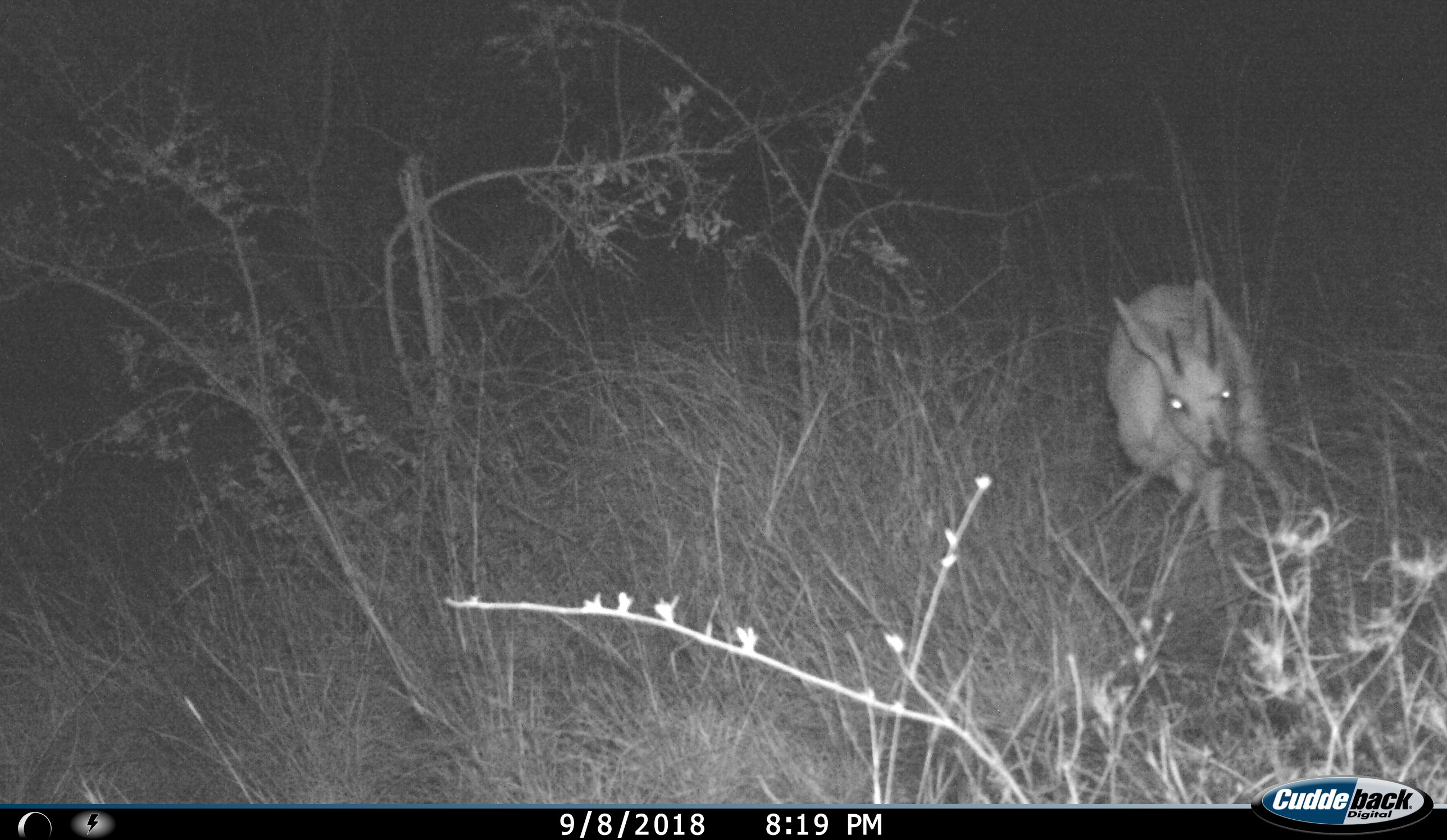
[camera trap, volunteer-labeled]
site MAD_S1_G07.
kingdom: Animalia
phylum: Chordata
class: Mammalia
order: Artiodactyla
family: Bovidae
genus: Sylvicapra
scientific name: Sylvicapra grimmia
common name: common duiker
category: duikercommongrey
Duikercommongrey (common duiker) (Sylvicapra grimmia), count 1. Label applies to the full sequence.